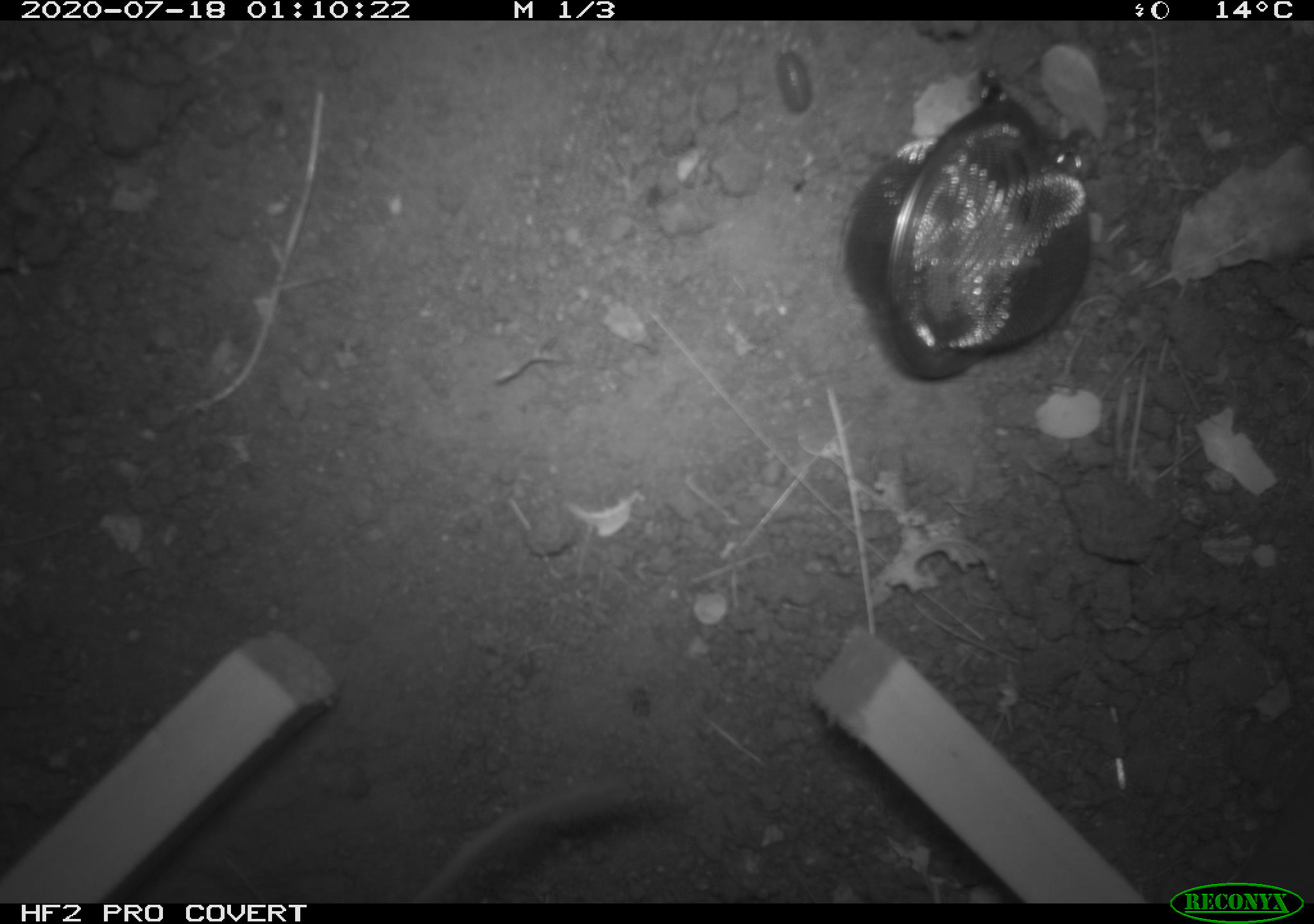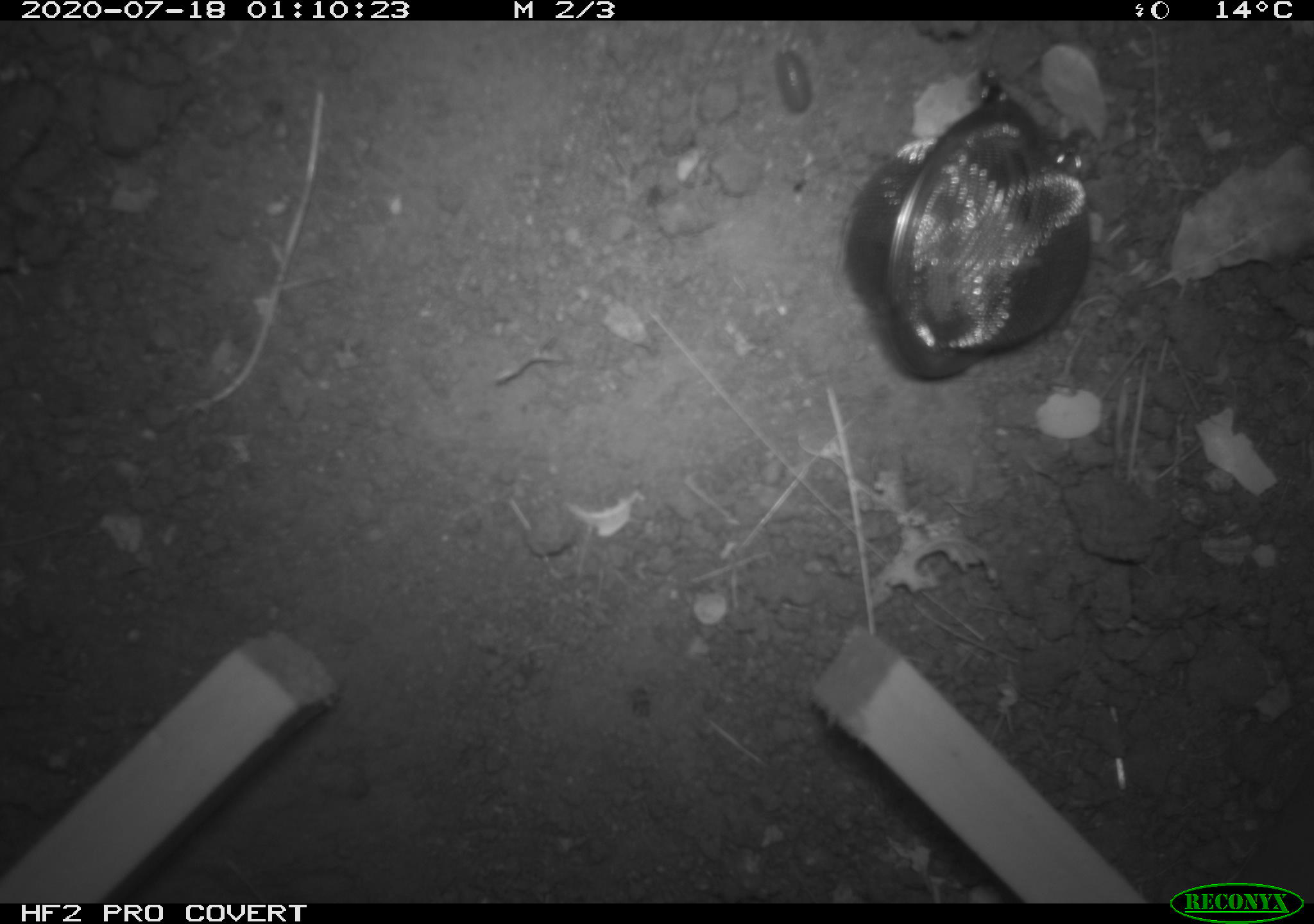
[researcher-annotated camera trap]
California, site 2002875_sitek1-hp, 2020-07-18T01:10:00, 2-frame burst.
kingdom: Animalia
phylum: Chordata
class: Mammalia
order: Rodentia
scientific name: Rodentia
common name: rodent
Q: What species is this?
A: Rodent (Rodentia).